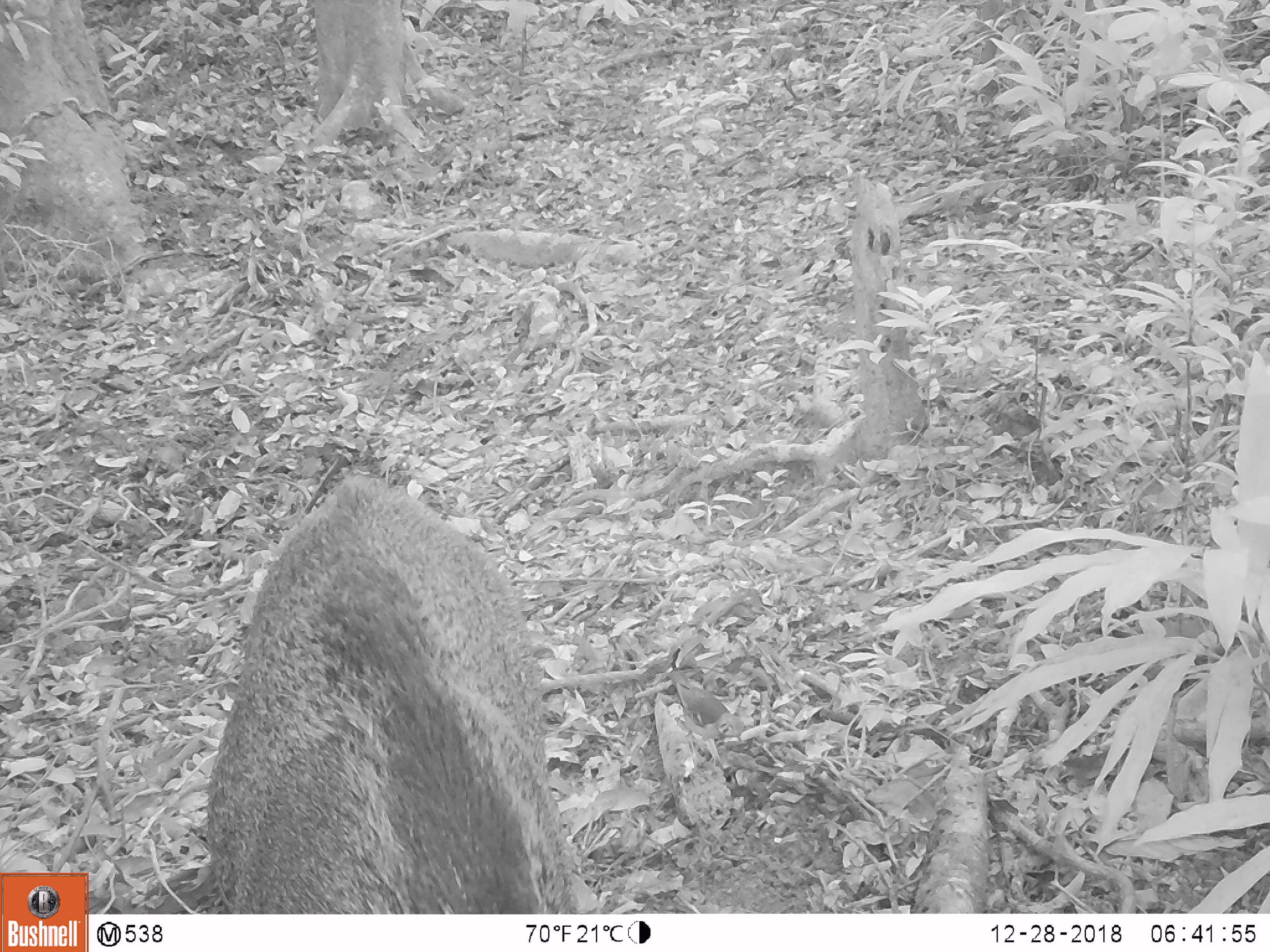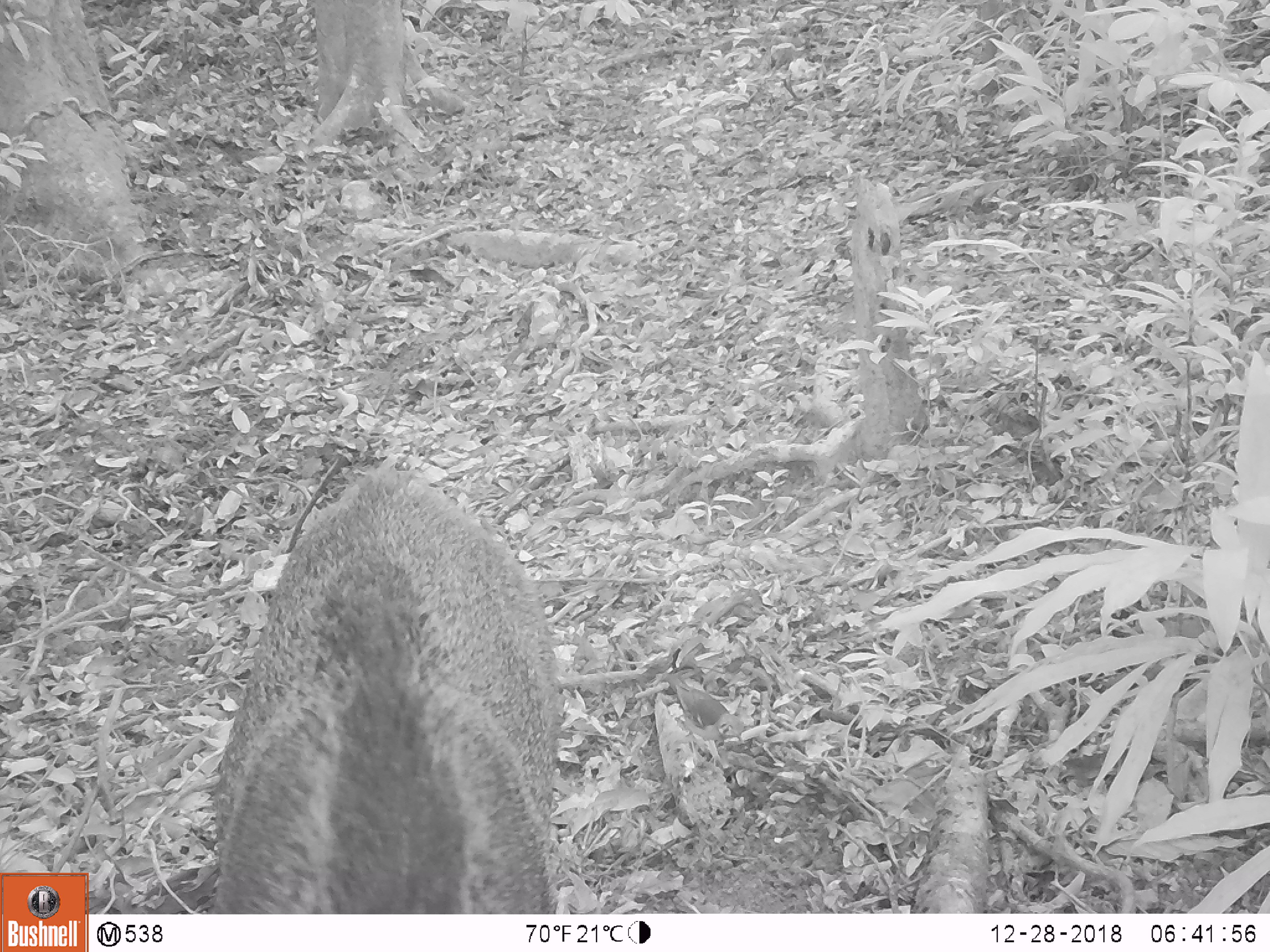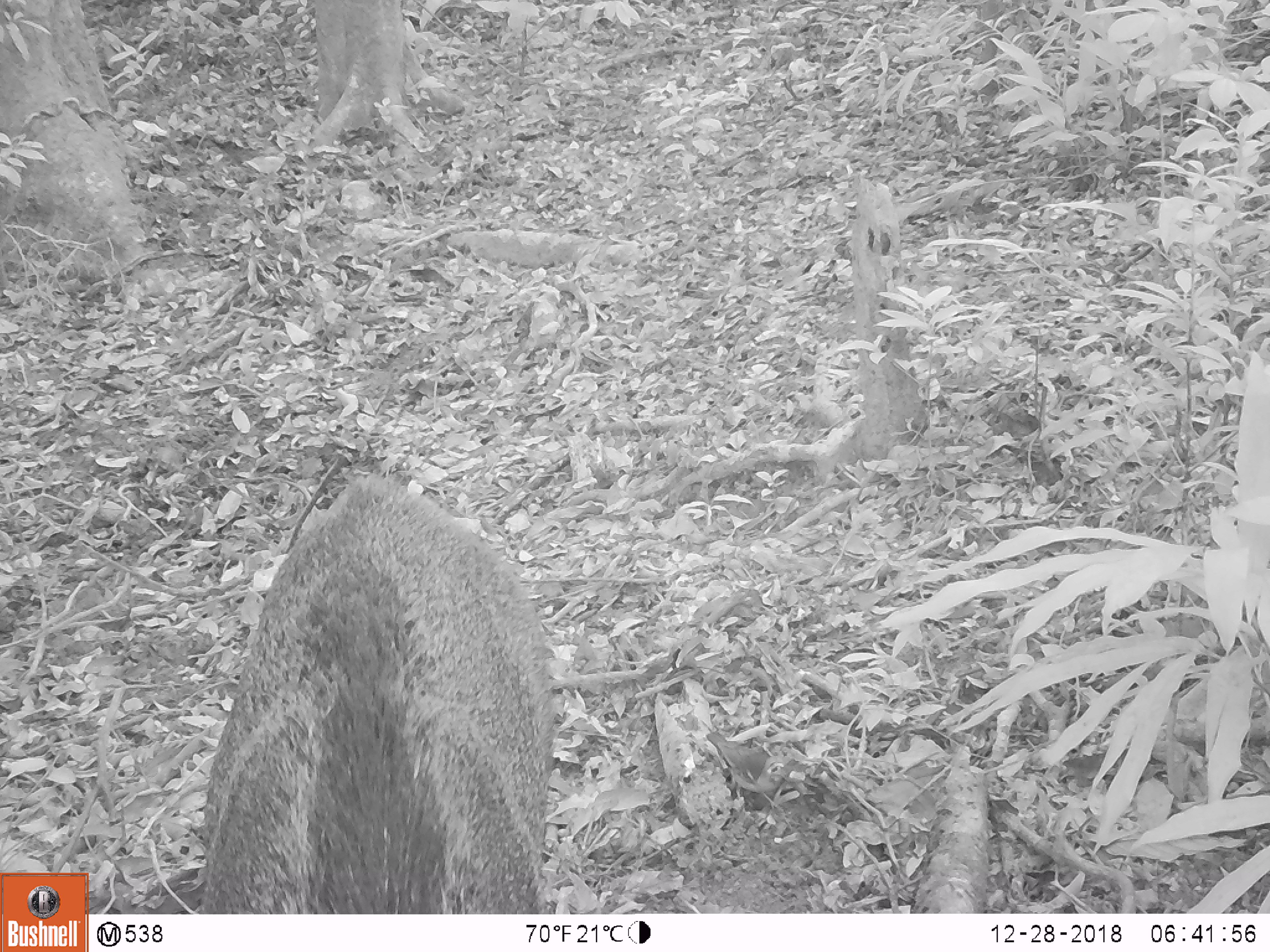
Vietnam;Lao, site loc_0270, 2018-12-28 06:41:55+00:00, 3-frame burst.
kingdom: Animalia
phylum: Chordata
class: Mammalia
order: Artiodactyla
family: Suidae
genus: Sus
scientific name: Sus scrofa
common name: eurasian wild pig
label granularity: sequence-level